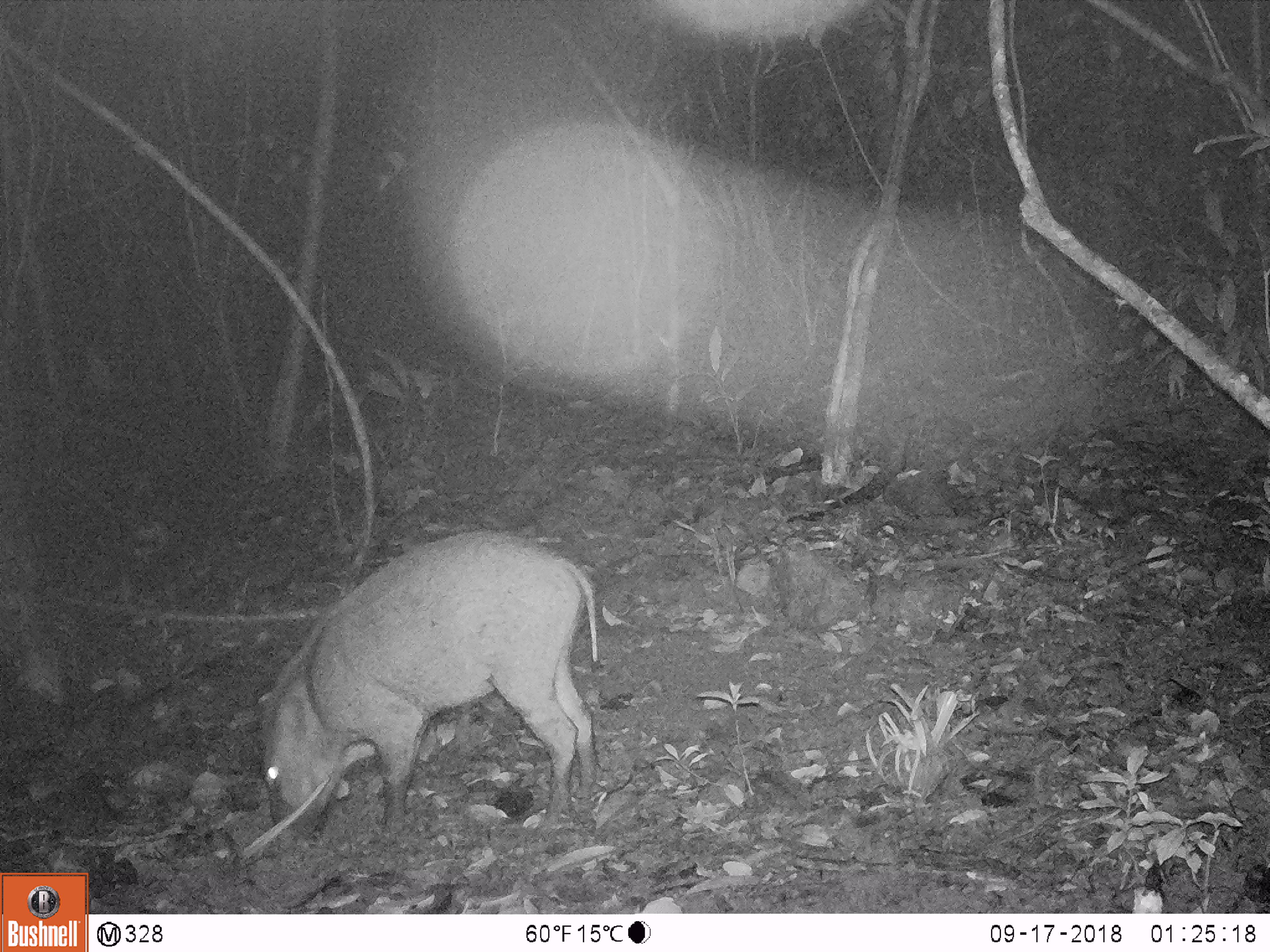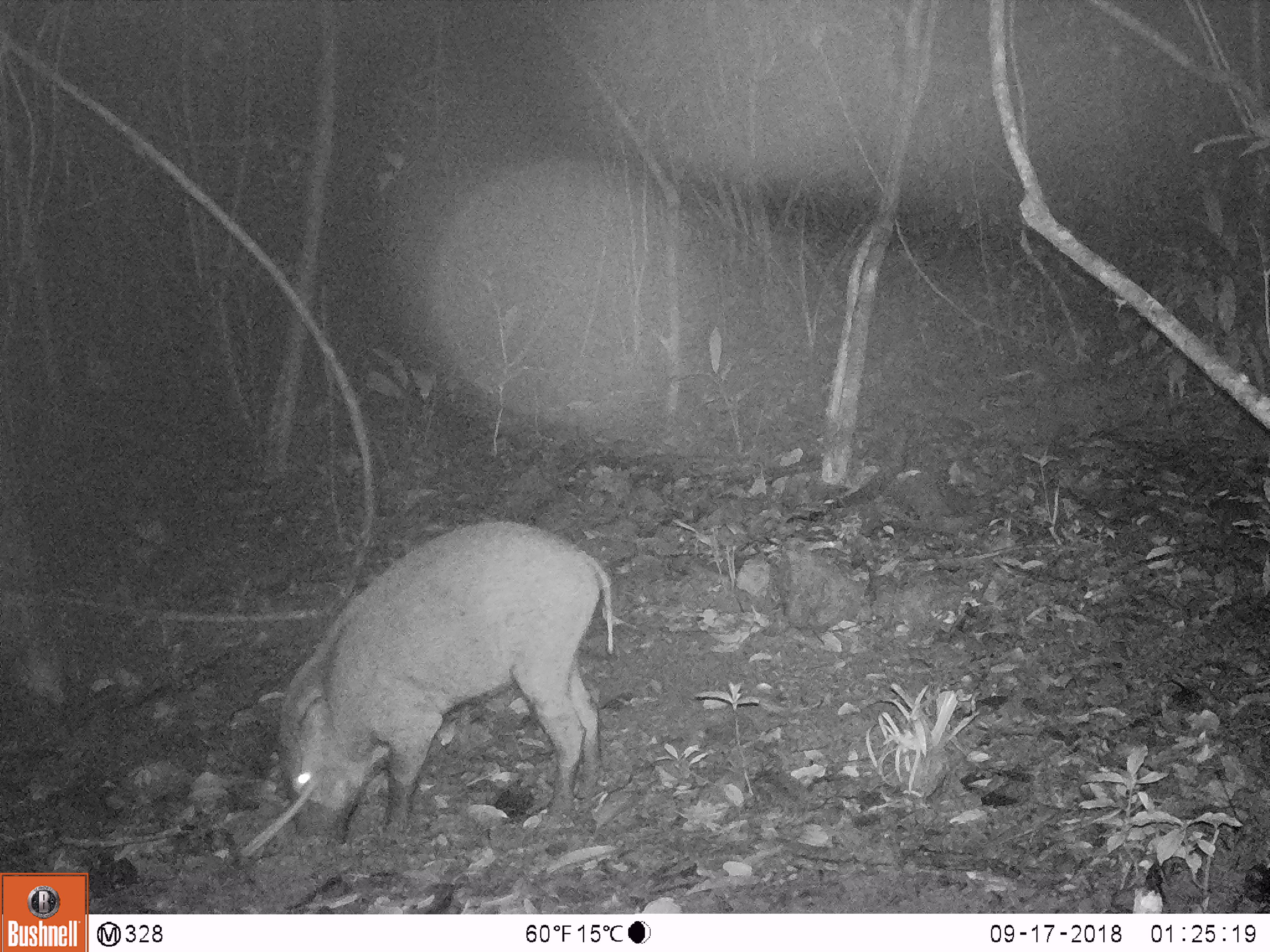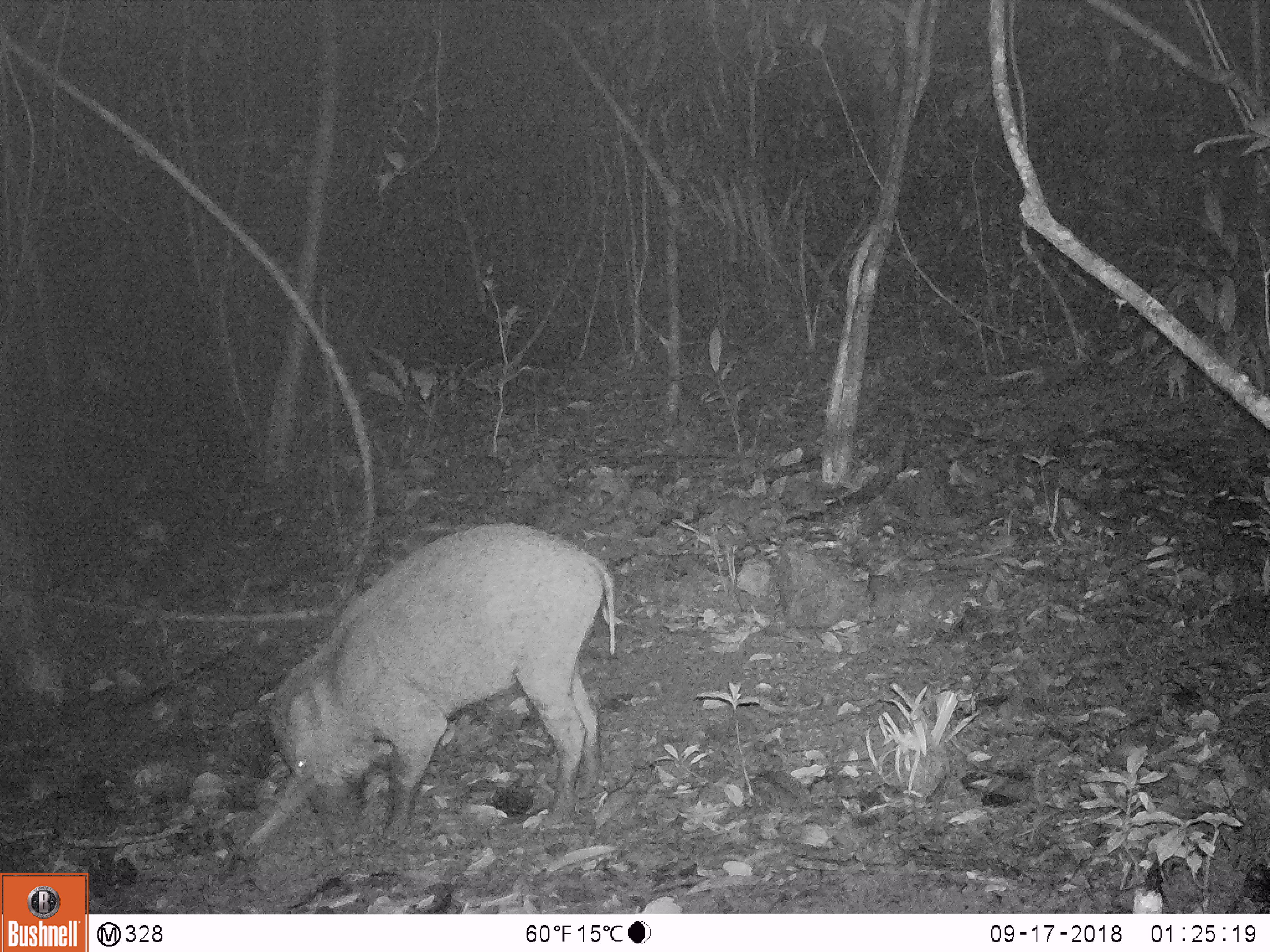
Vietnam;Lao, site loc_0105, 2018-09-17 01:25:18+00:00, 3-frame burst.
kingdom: Animalia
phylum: Chordata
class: Mammalia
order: Artiodactyla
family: Suidae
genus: Sus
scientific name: Sus scrofa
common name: eurasian wild pig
Eurasian wild pig (Sus scrofa). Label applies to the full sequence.